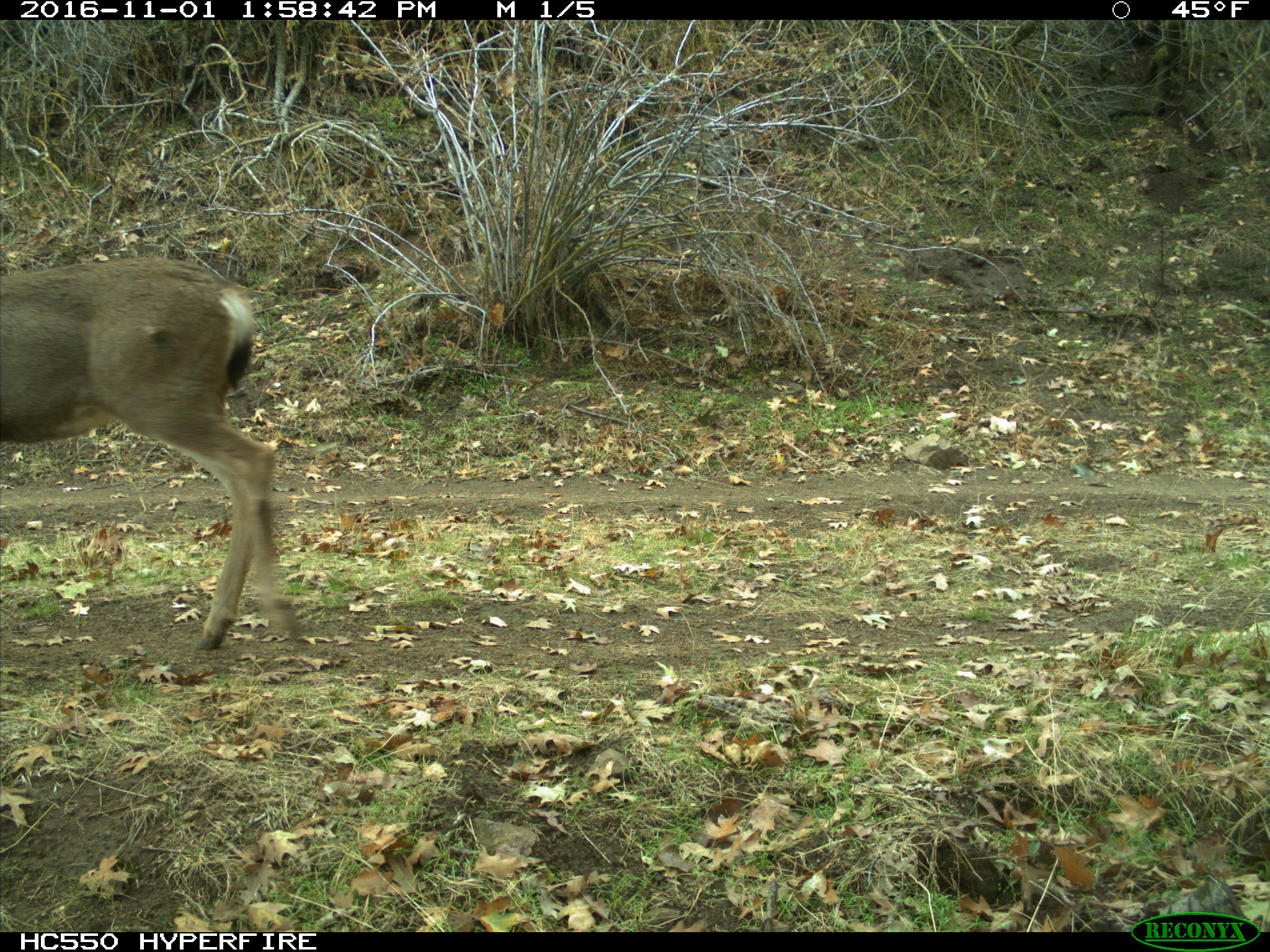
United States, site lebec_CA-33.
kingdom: Animalia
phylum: Chordata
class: Mammalia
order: Artiodactyla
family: Cervidae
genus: Odocoileus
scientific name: Odocoileus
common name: deer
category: unidentified deer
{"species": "unidentified deer (deer) (Odocoileus)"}